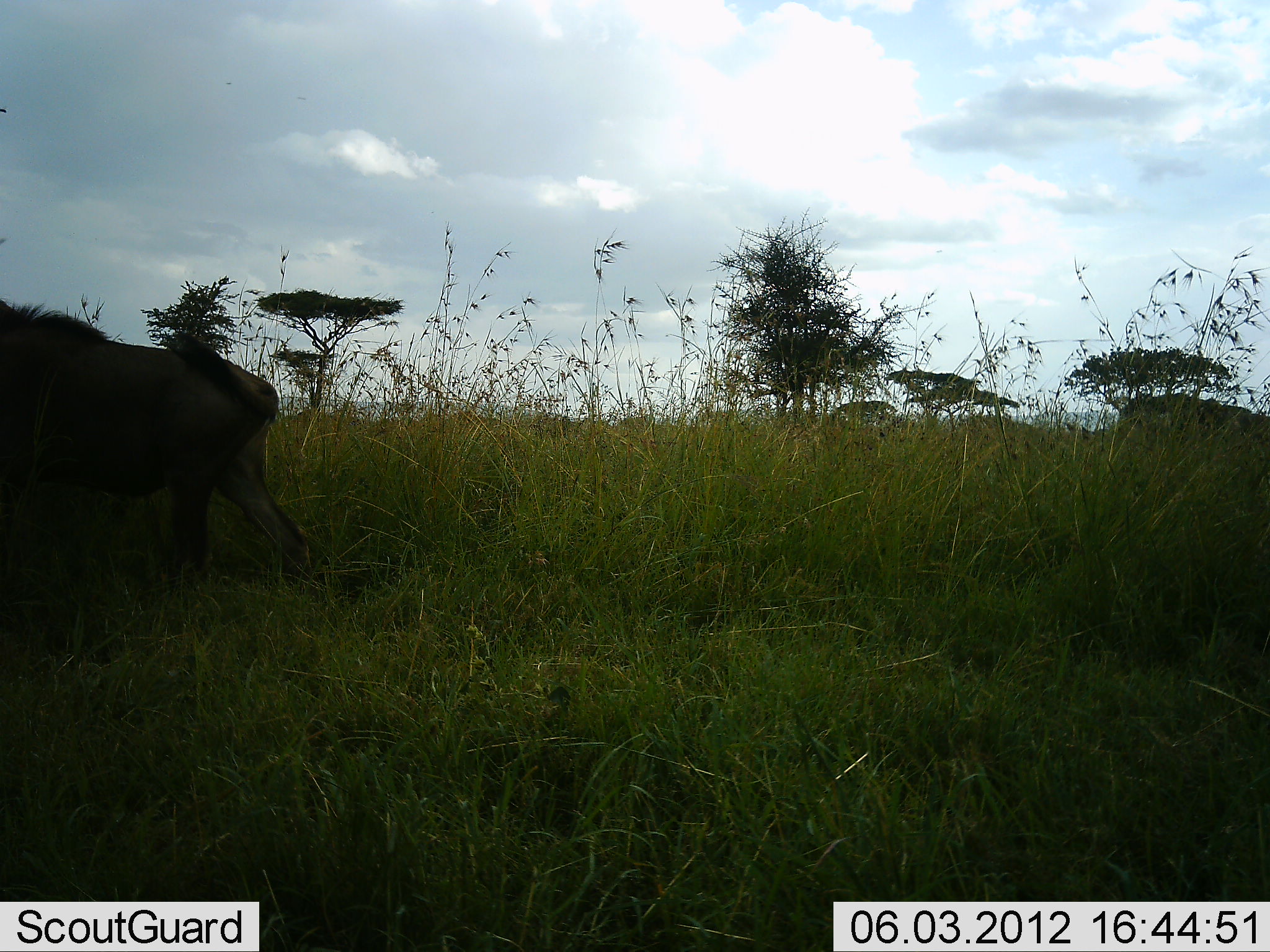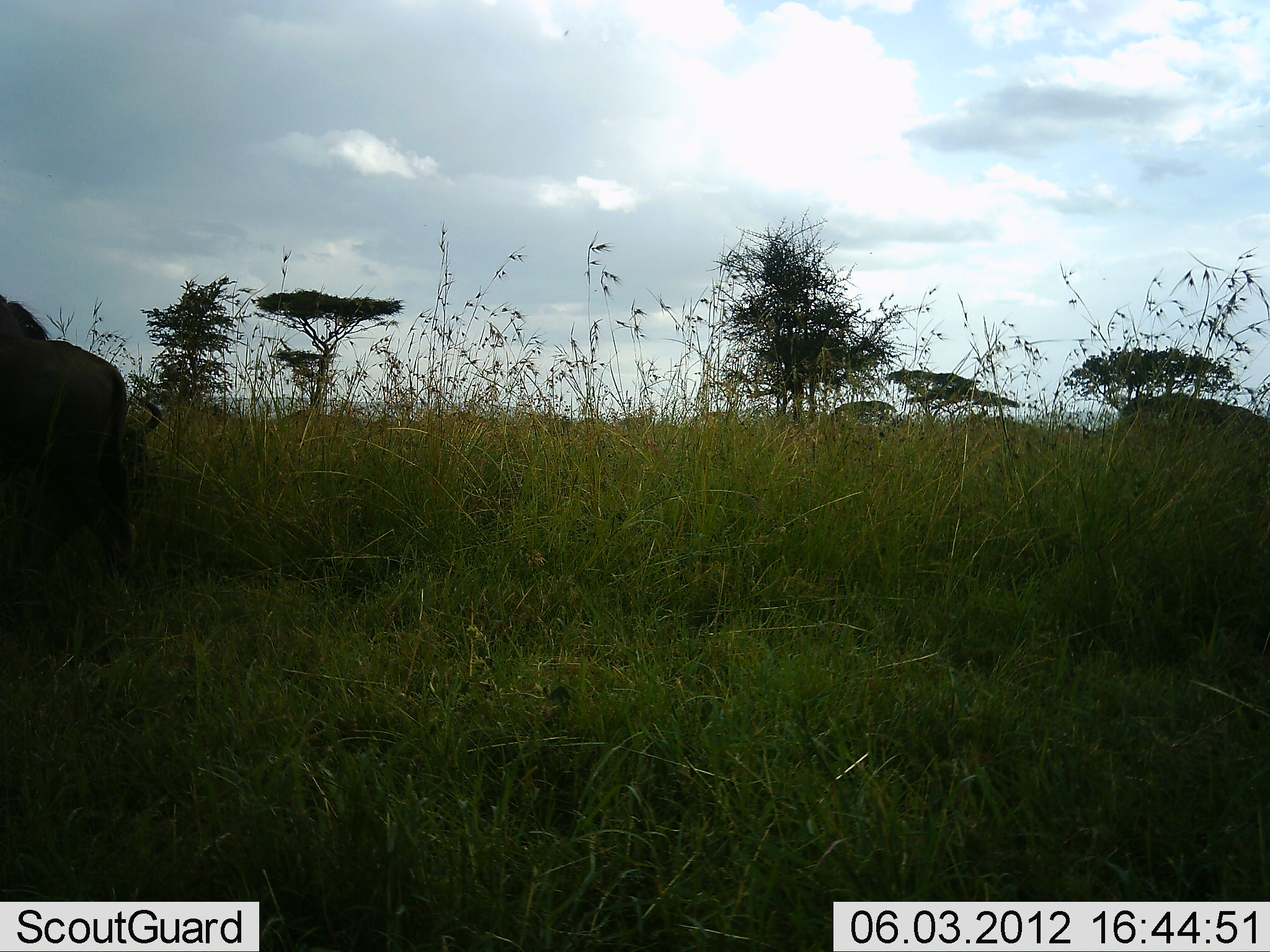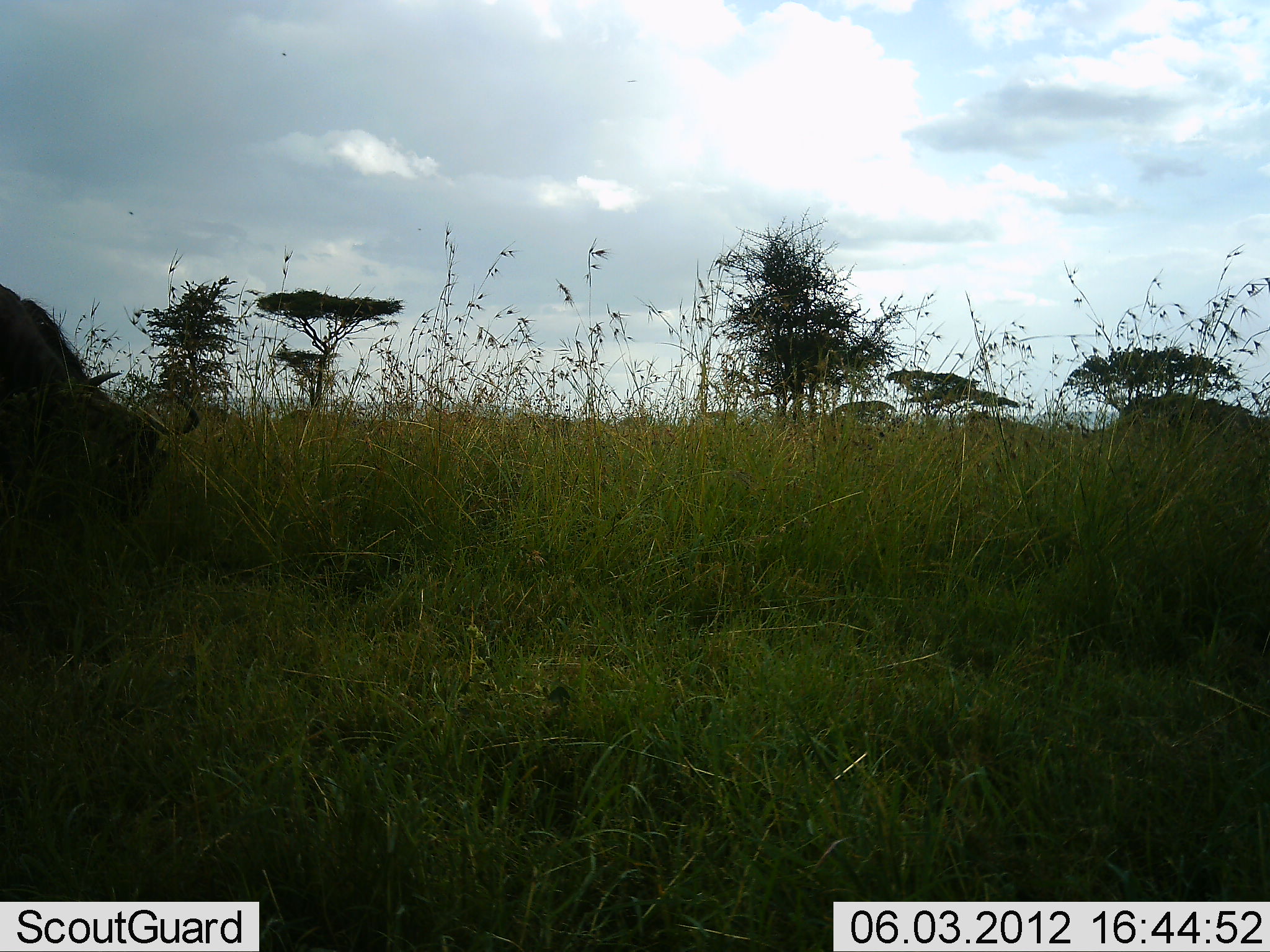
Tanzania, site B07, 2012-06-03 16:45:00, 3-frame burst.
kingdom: Animalia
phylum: Chordata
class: Mammalia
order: Artiodactyla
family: Bovidae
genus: Connochaetes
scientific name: Connochaetes taurinus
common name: blue wildebeest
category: wildebeest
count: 2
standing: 40%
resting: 0%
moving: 70%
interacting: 0%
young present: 0%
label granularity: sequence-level